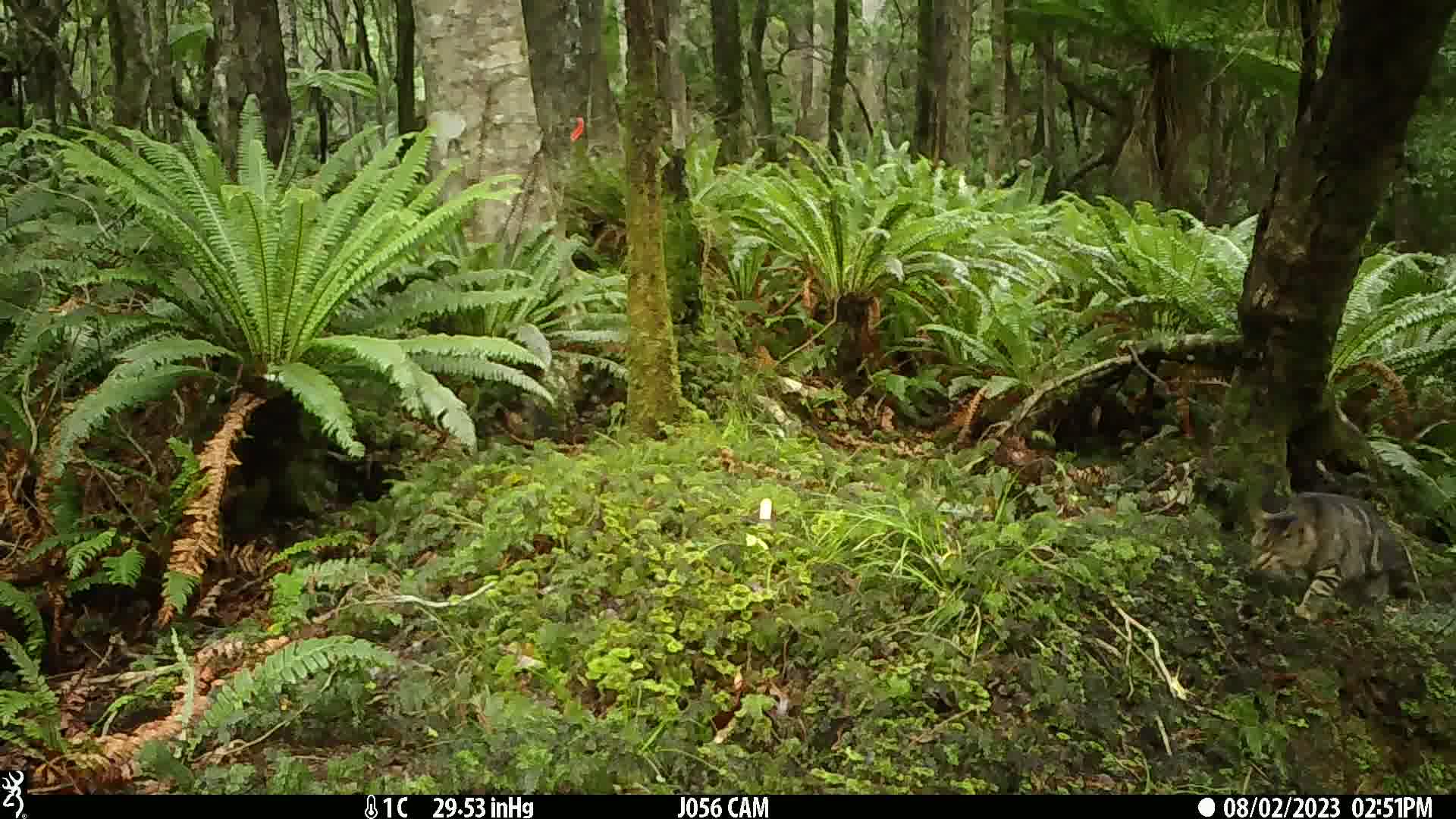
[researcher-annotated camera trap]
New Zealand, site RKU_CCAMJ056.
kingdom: Animalia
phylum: Chordata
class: Mammalia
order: Carnivora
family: Felidae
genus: Felis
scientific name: Felis catus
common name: domestic cat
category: cat